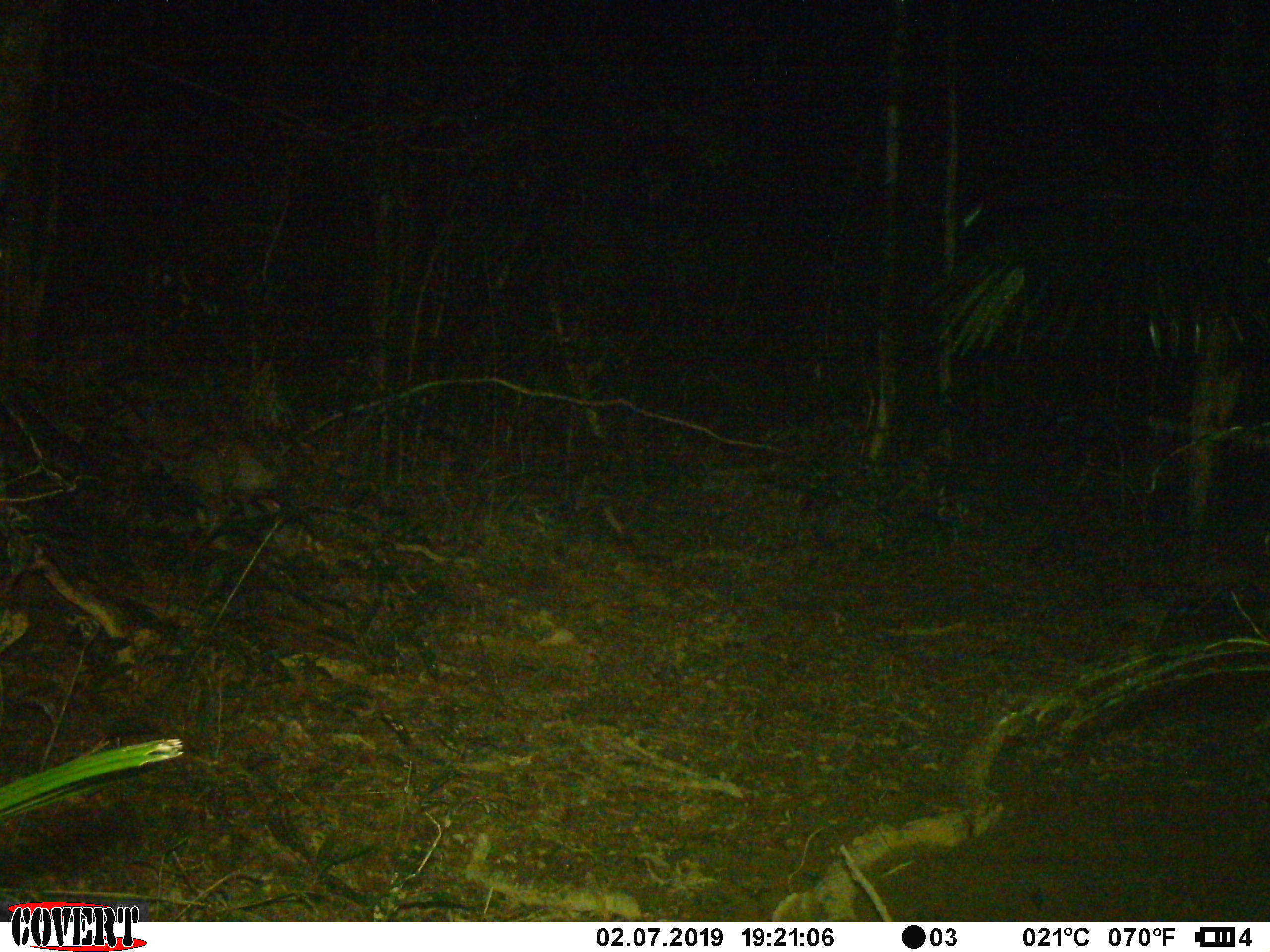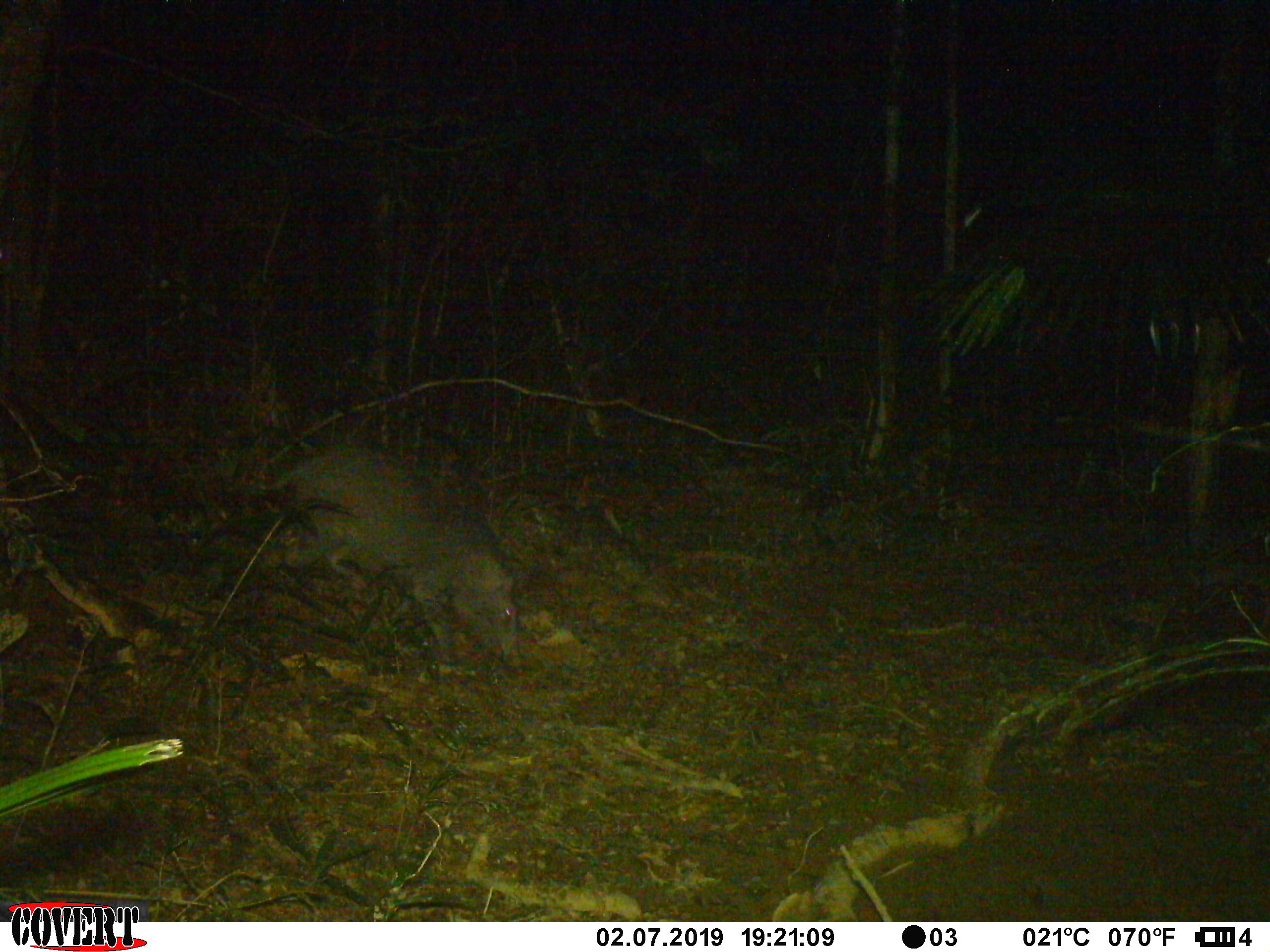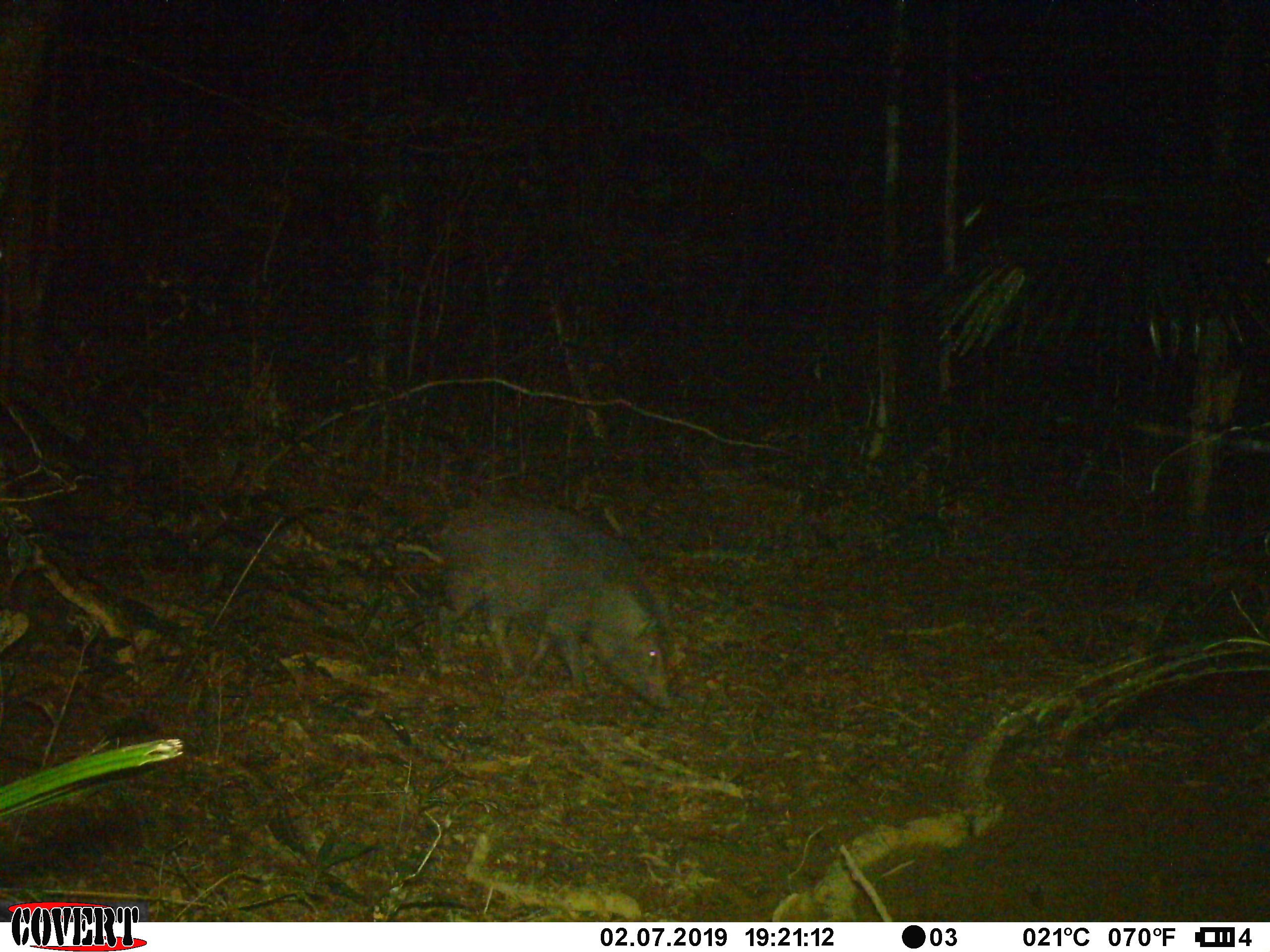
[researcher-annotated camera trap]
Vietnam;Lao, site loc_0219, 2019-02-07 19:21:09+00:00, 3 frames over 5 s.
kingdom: Animalia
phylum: Chordata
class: Mammalia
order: Artiodactyla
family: Suidae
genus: Sus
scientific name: Sus scrofa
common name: eurasian wild pig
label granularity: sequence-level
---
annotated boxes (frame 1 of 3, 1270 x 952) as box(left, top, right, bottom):
eurasian wild pig: box(98, 397, 286, 527)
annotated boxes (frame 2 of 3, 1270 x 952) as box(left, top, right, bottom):
eurasian wild pig: box(275, 442, 535, 668)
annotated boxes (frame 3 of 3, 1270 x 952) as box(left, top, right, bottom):
eurasian wild pig: box(434, 498, 673, 711)